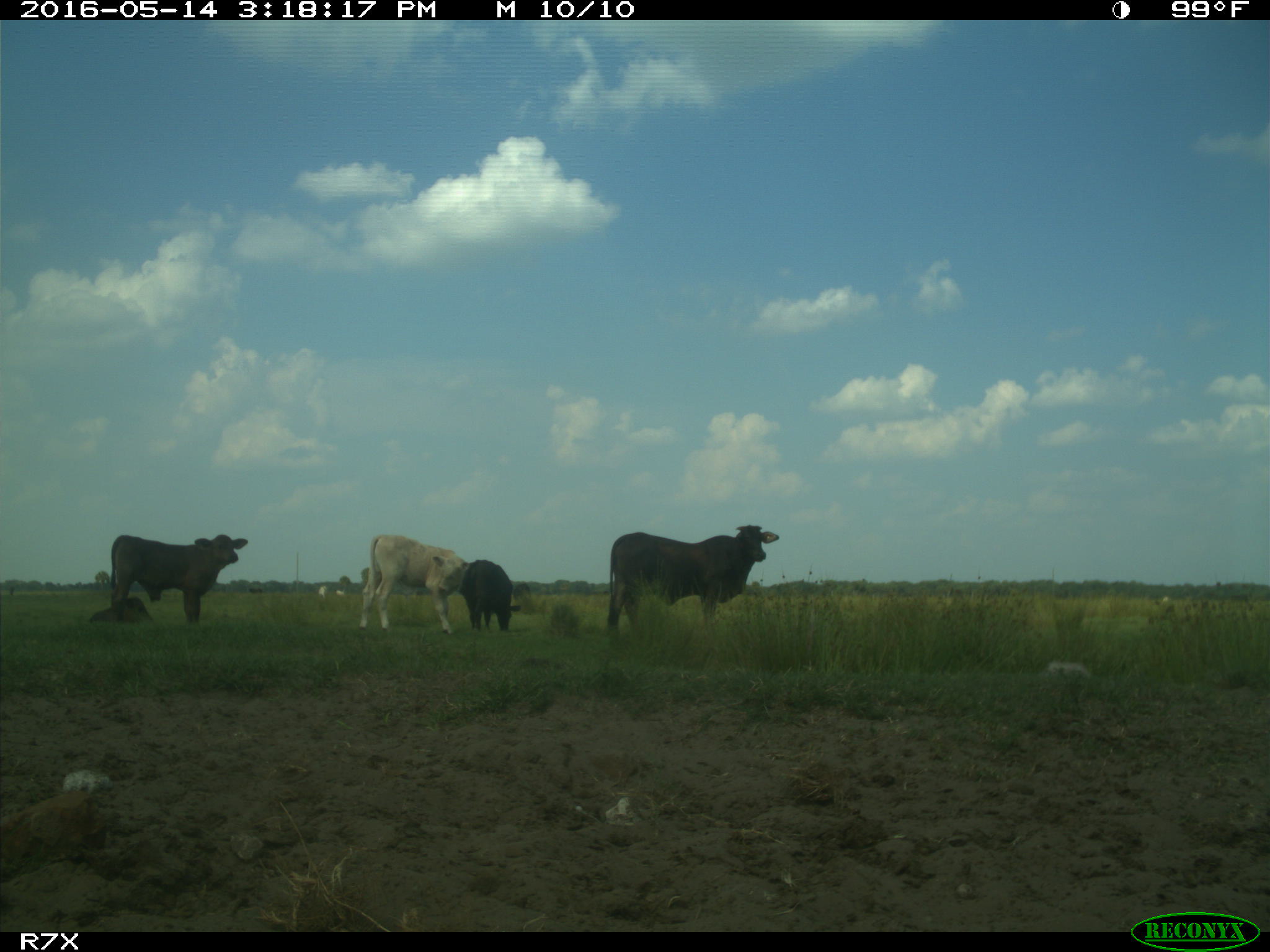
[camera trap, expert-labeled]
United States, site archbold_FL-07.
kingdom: Animalia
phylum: Chordata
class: Mammalia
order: Artiodactyla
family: Bovidae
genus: Bos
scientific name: Bos taurus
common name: domestic cow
Bos taurus (domestic cow).